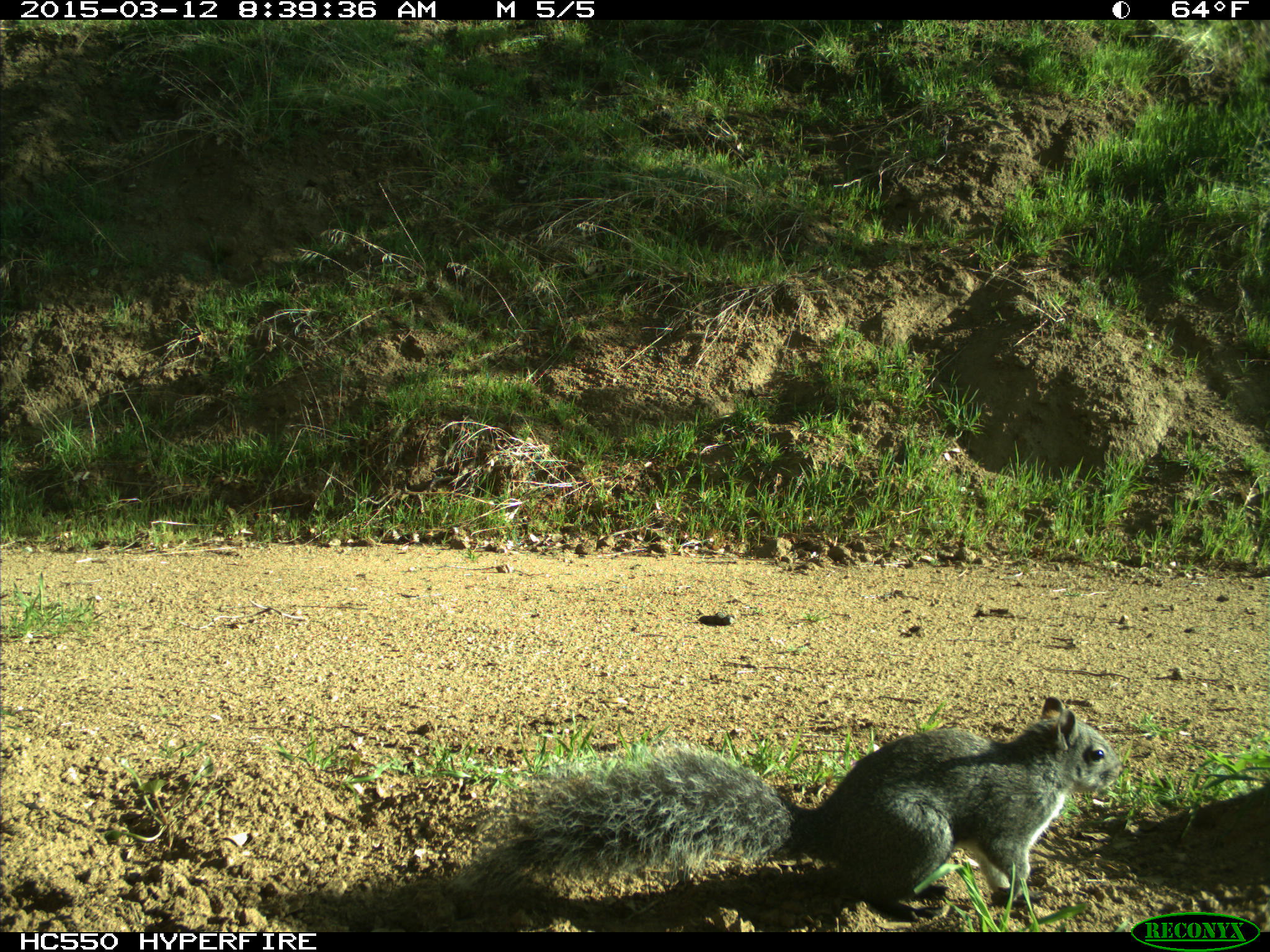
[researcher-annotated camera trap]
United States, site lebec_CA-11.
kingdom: Animalia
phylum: Chordata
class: Mammalia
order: Rodentia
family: Sciuridae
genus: Sciurus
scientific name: Sciurus carolinensis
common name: eastern gray squirrel